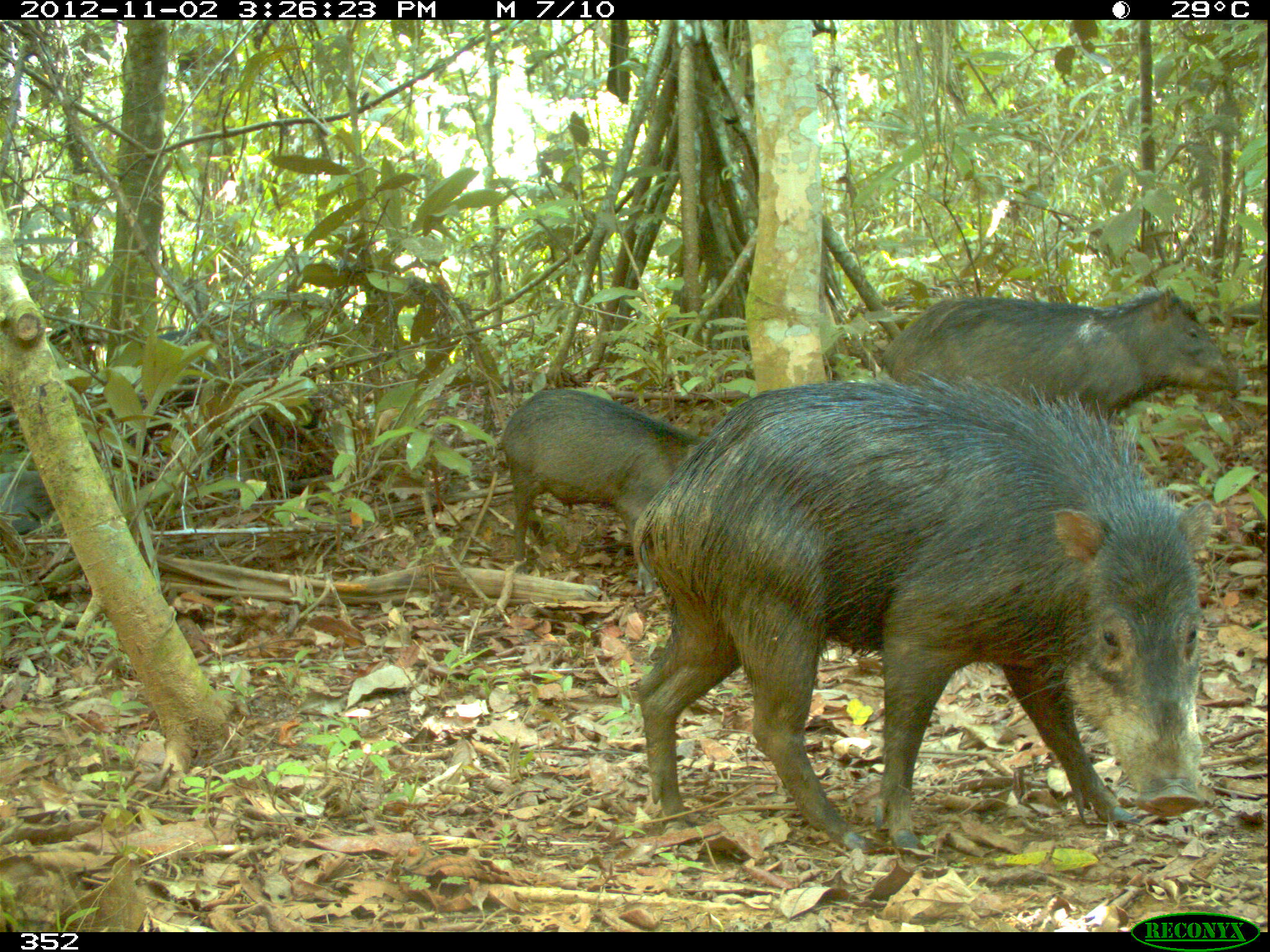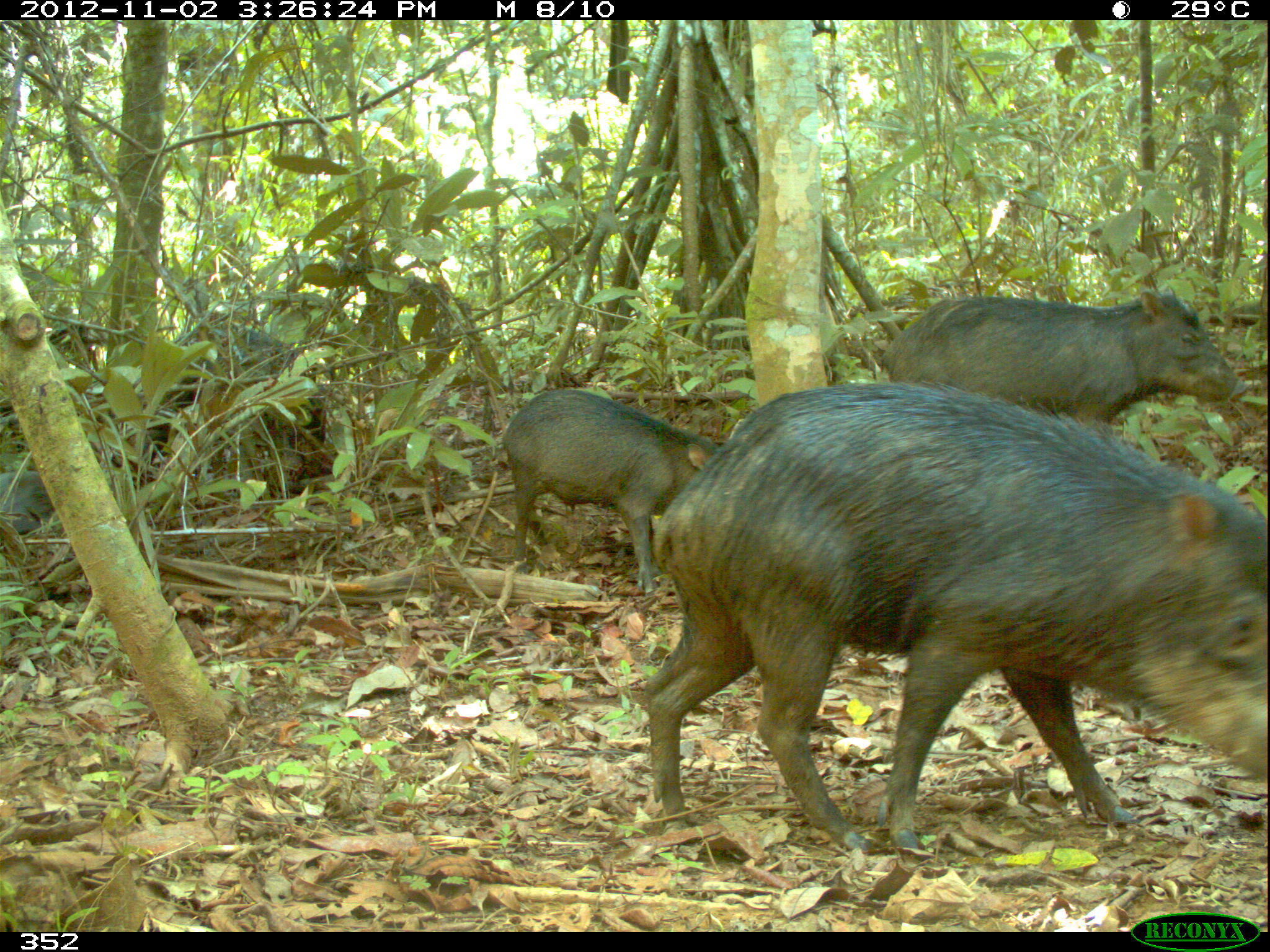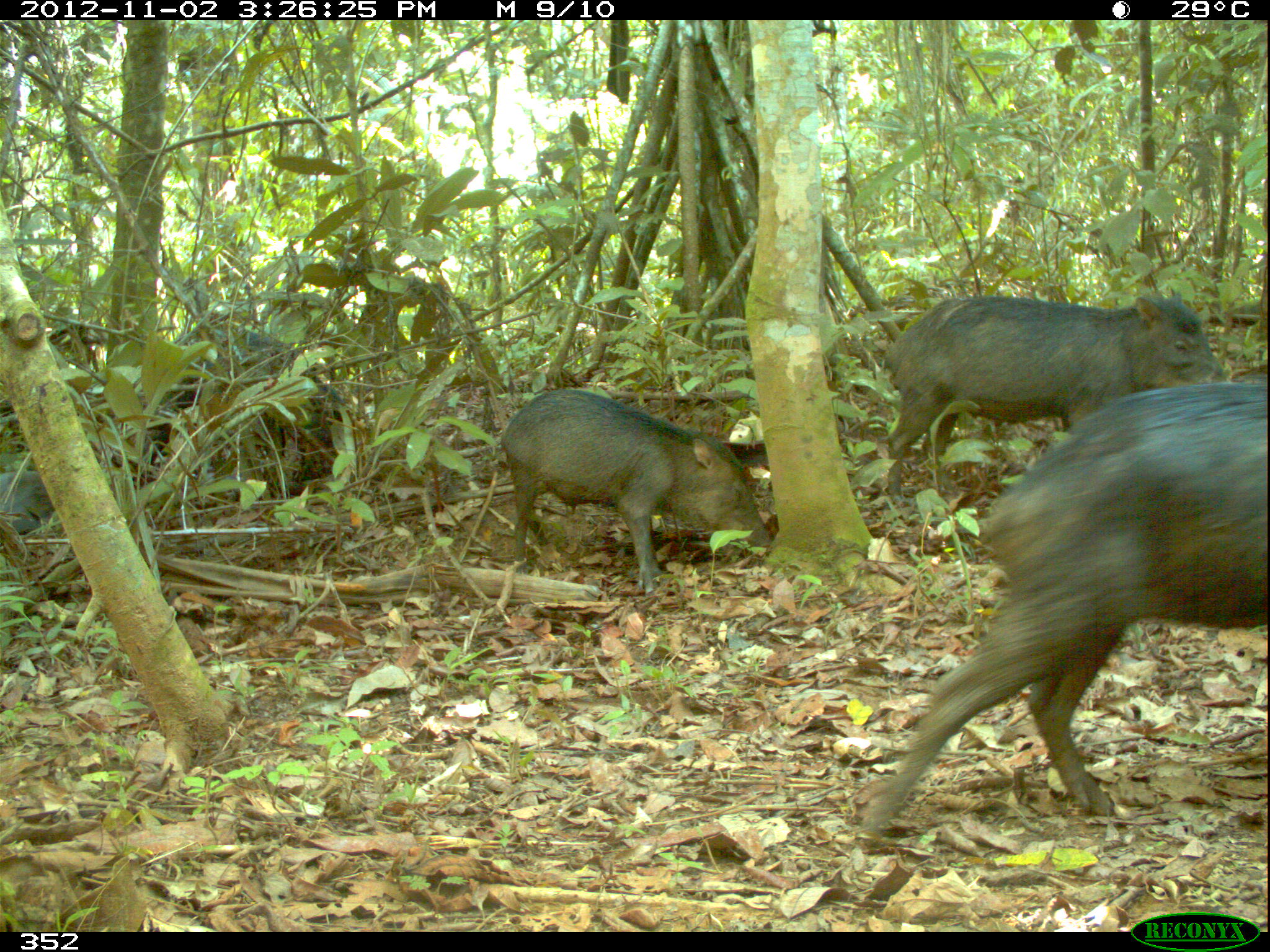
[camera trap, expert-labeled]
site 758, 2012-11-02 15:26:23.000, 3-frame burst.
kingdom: Animalia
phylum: Chordata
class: Mammalia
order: Artiodactyla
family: Tayassuidae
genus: Tayassu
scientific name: Tayassu pecari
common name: white-lipped peccary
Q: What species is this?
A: Tayassu pecari (white-lipped peccary).